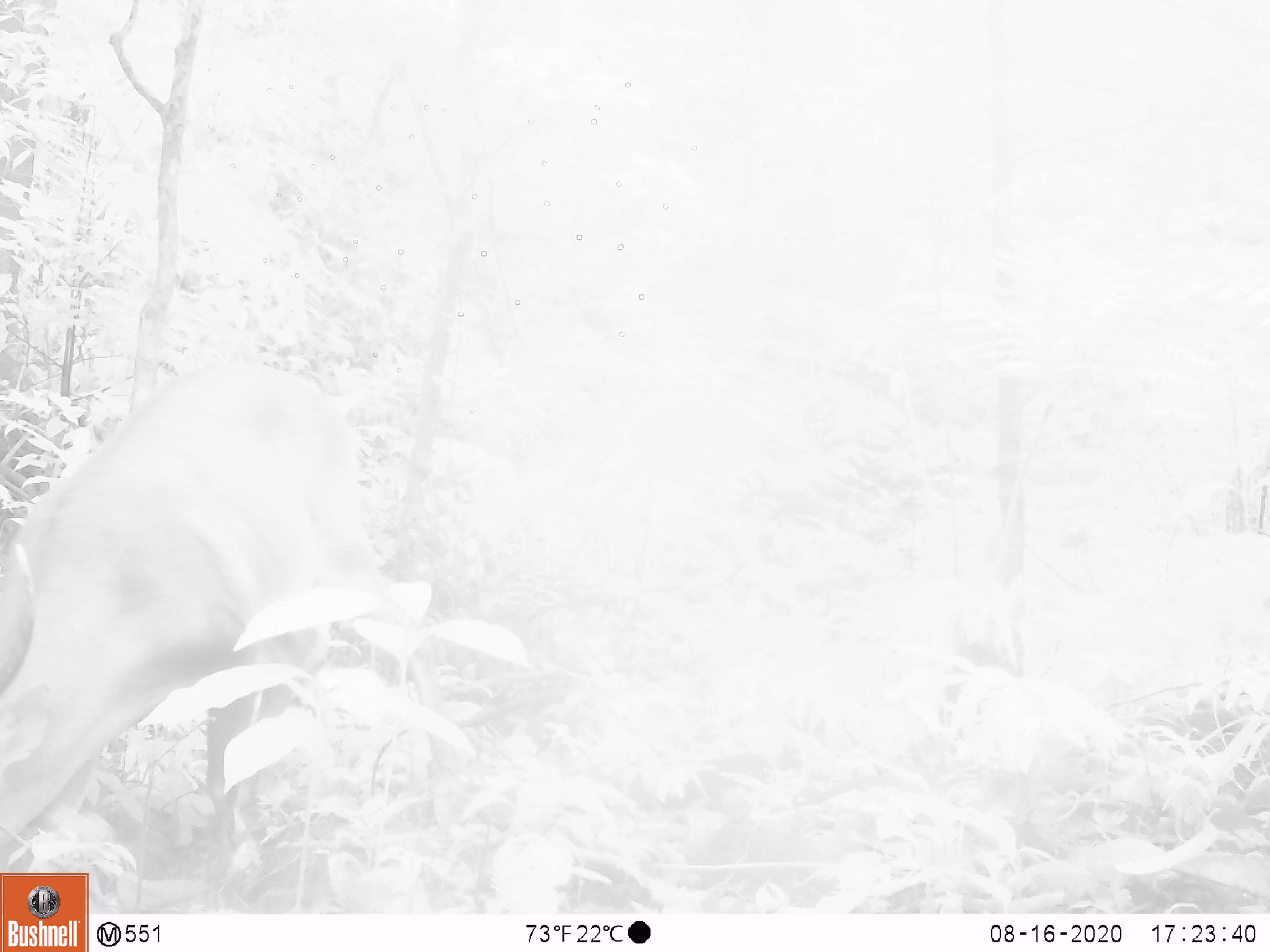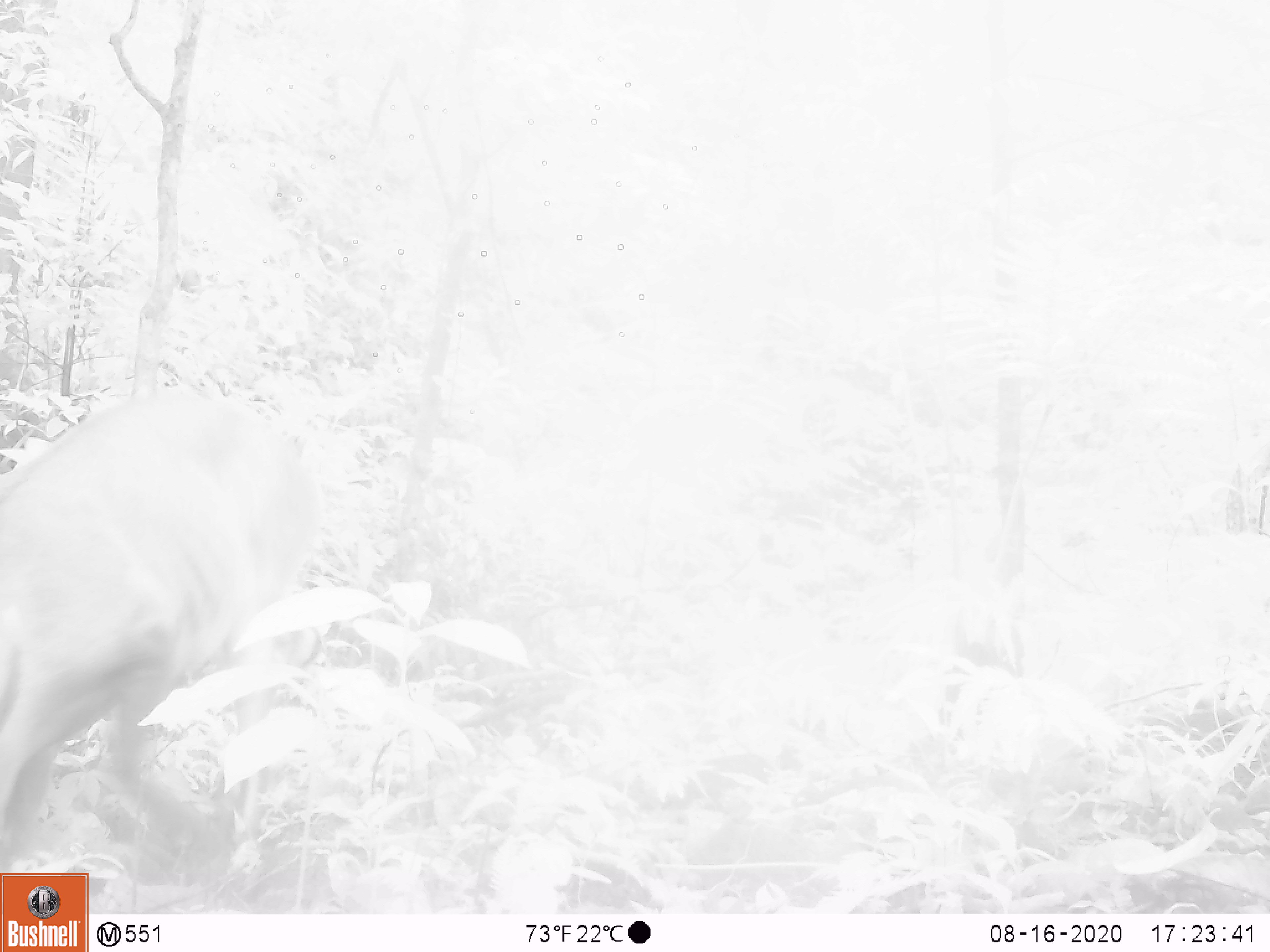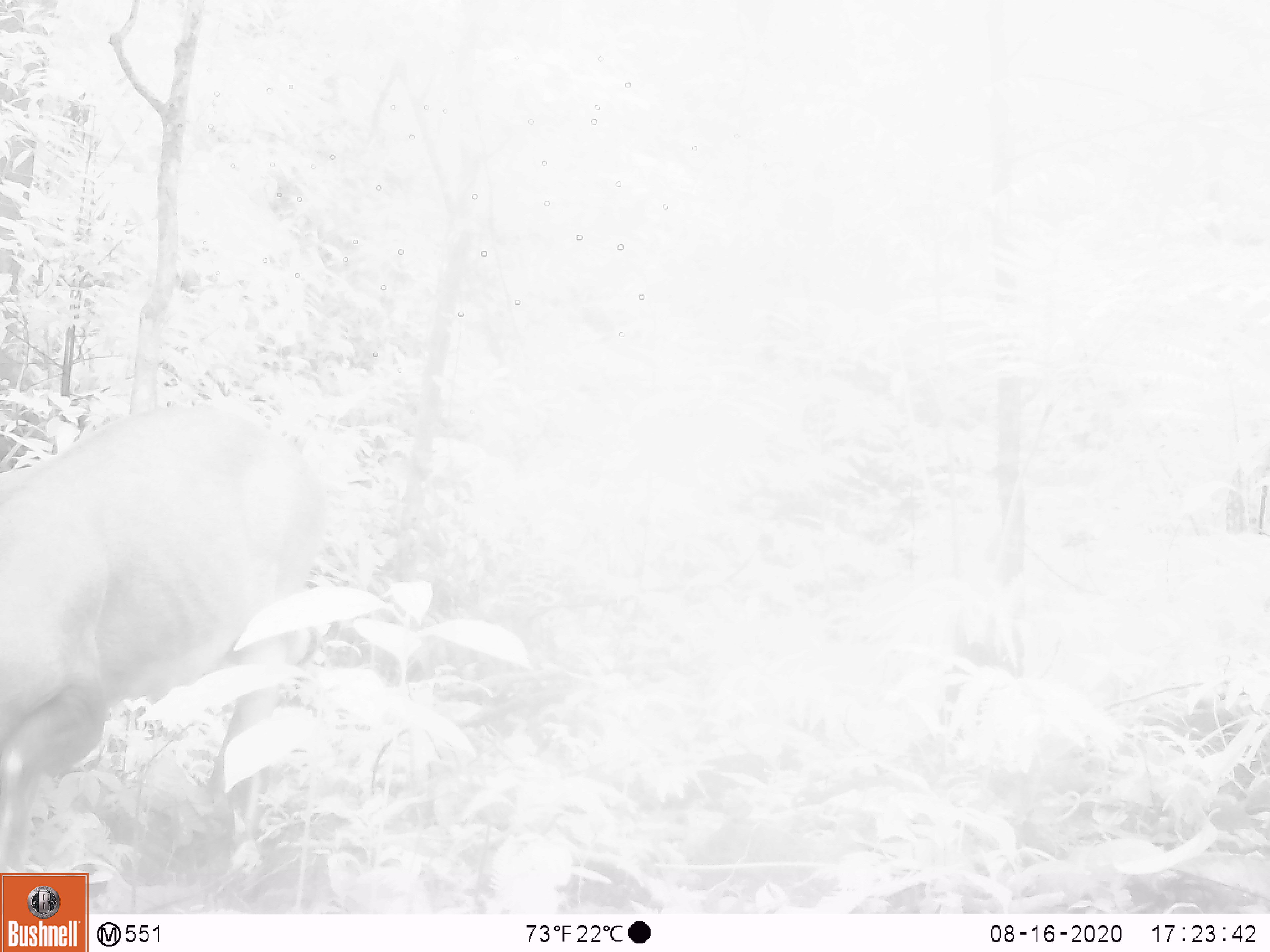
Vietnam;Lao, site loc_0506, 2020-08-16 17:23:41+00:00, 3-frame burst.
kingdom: Animalia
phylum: Chordata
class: Mammalia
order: Artiodactyla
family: Cervidae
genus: Muntiacus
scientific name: Muntiacus vuquangensis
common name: large-antlered muntjac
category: large antlered muntjac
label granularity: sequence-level